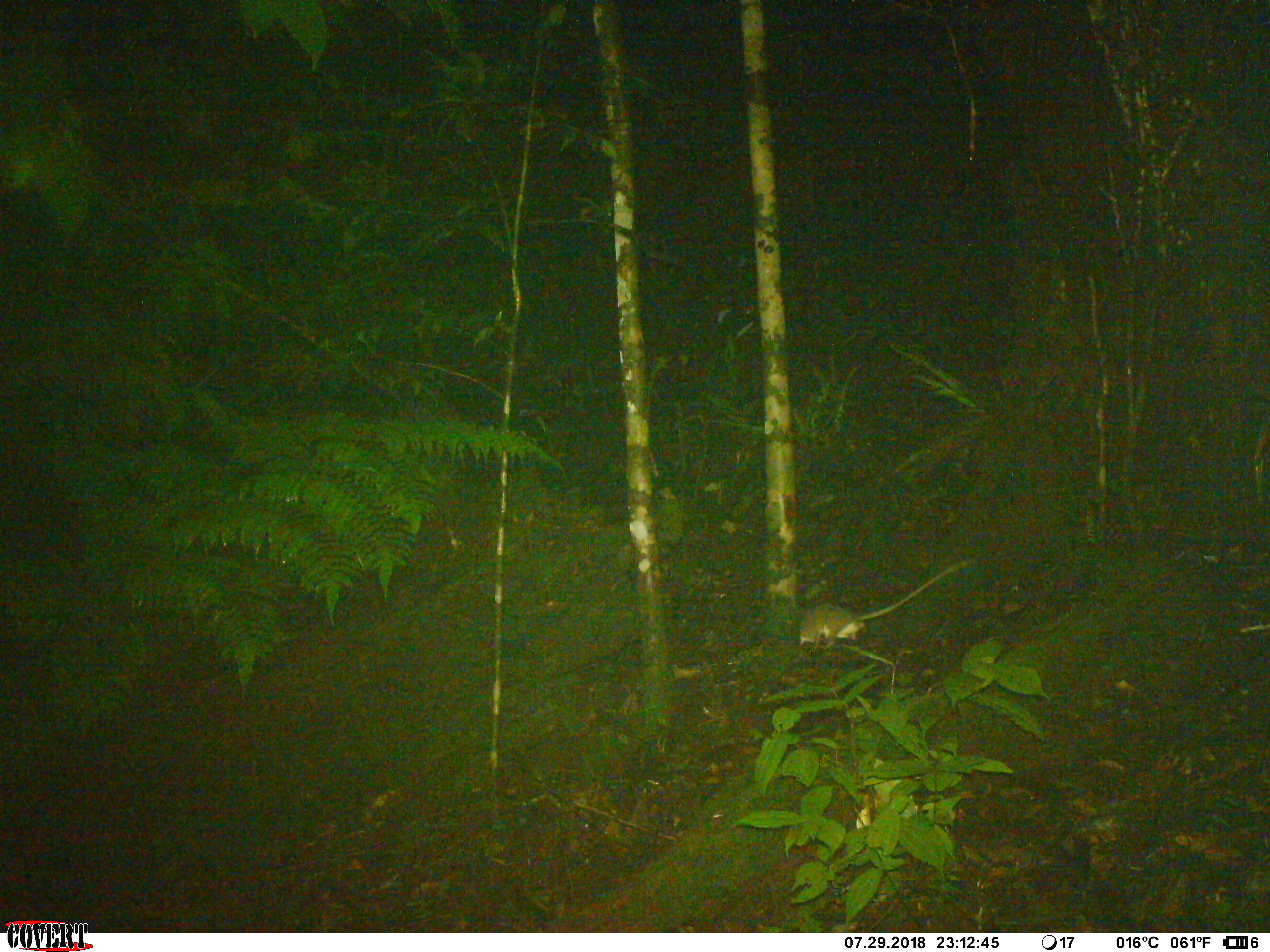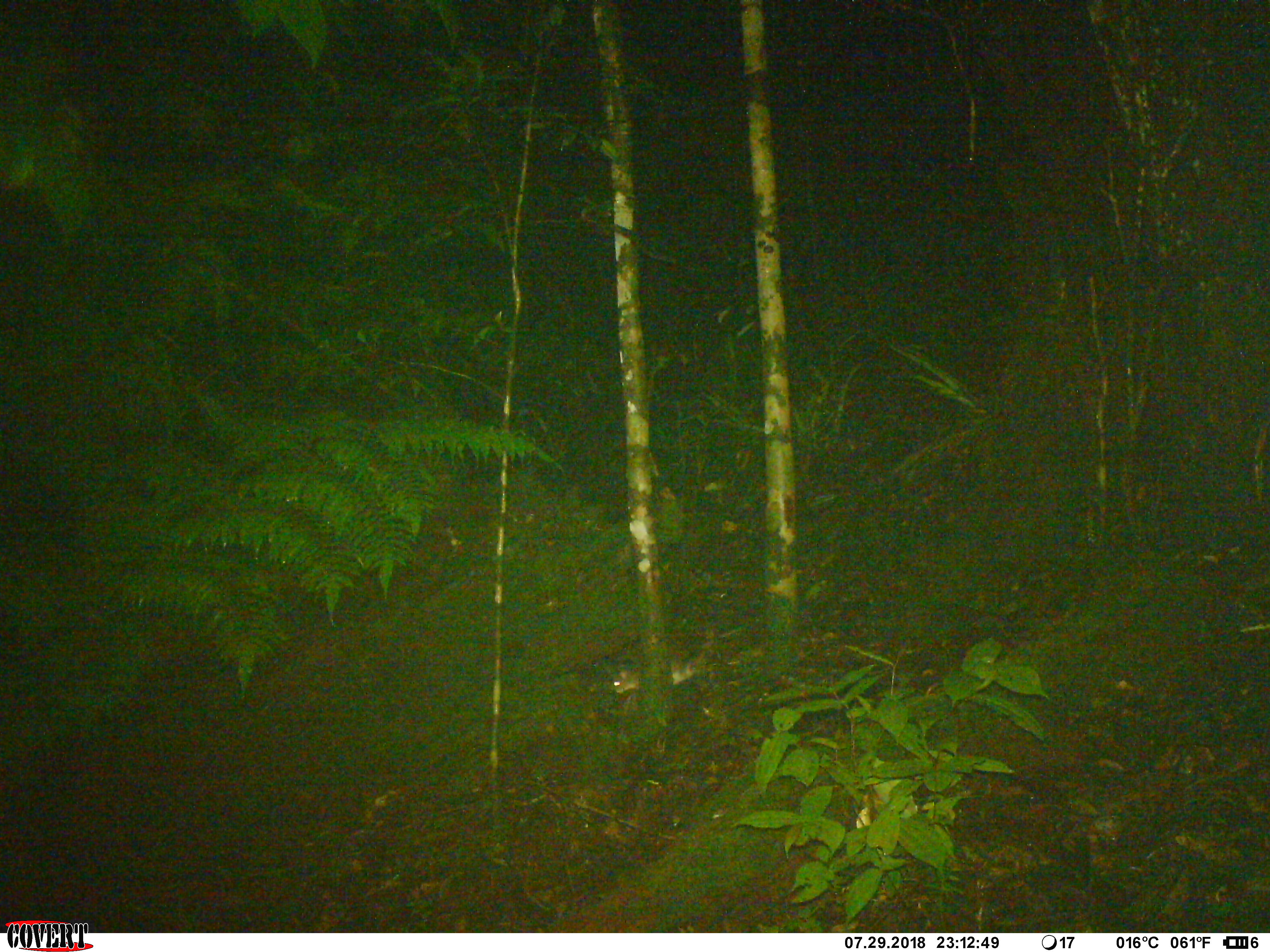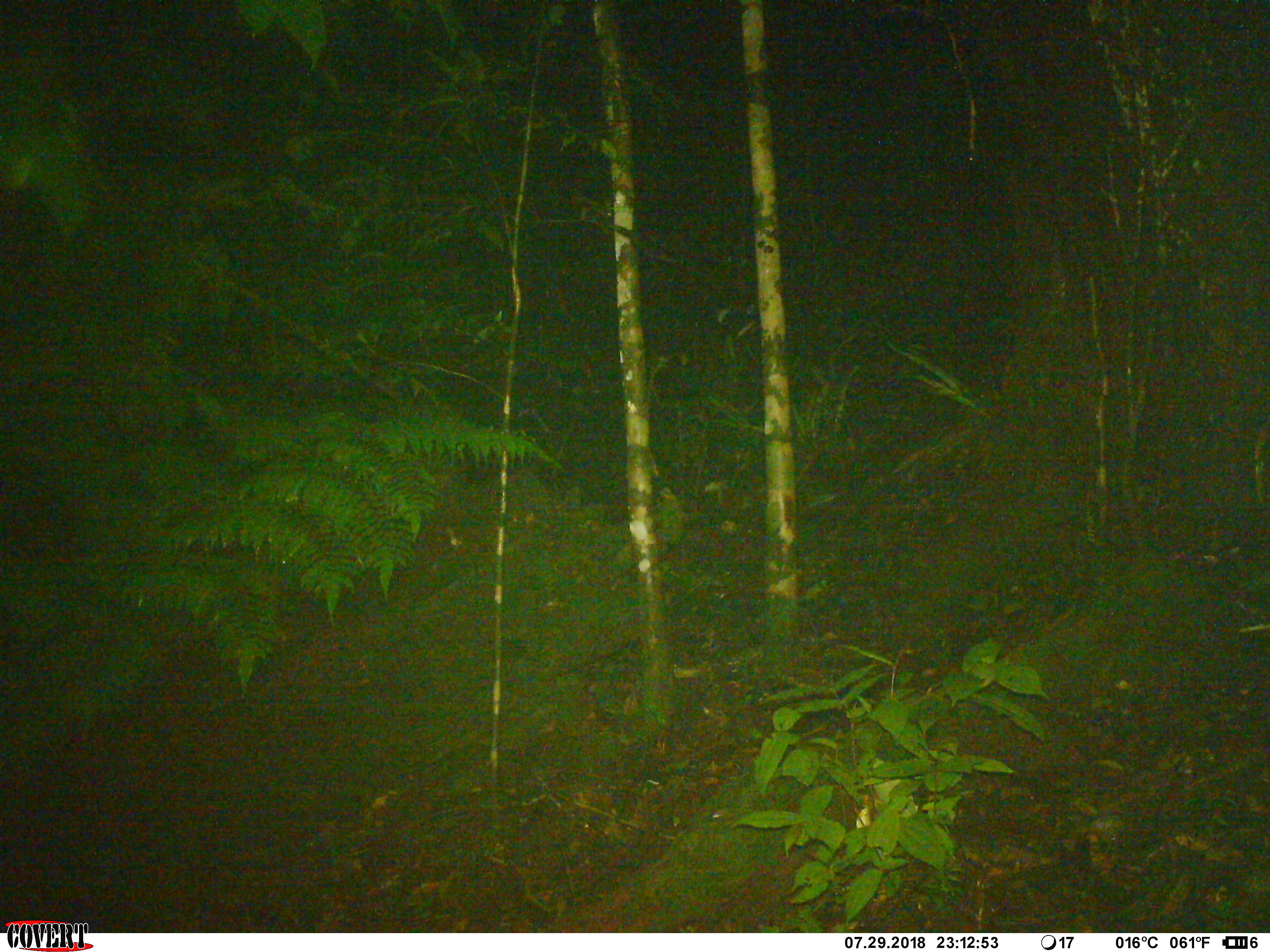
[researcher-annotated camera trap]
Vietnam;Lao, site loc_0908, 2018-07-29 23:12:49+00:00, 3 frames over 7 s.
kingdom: Animalia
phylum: Chordata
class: Mammalia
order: Rodentia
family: Muridae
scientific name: Muridae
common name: old-world mice and rats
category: unidentified murid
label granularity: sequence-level